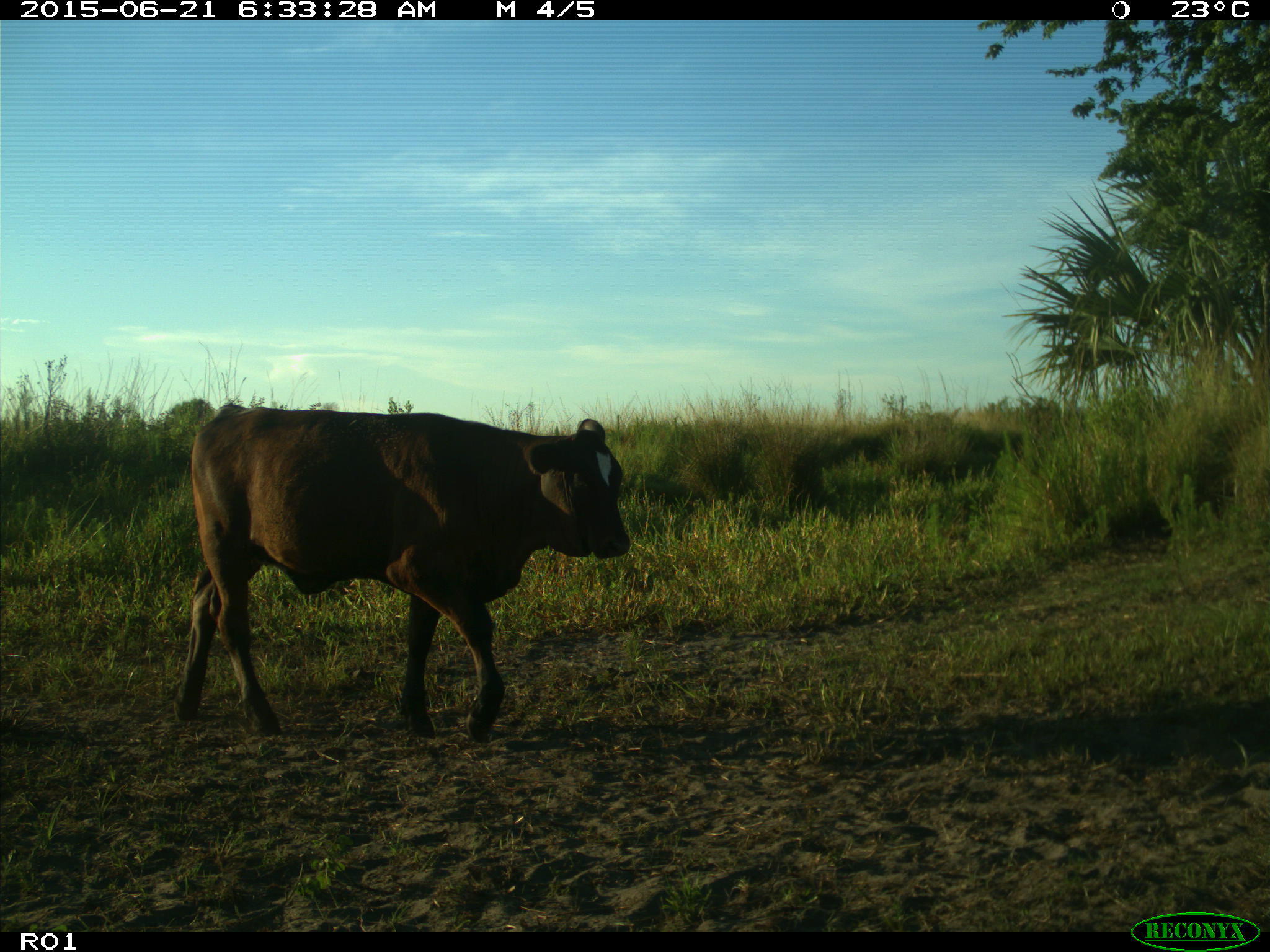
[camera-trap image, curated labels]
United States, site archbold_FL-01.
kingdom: Animalia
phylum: Chordata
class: Mammalia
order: Artiodactyla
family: Bovidae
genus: Bos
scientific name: Bos taurus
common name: domestic cow